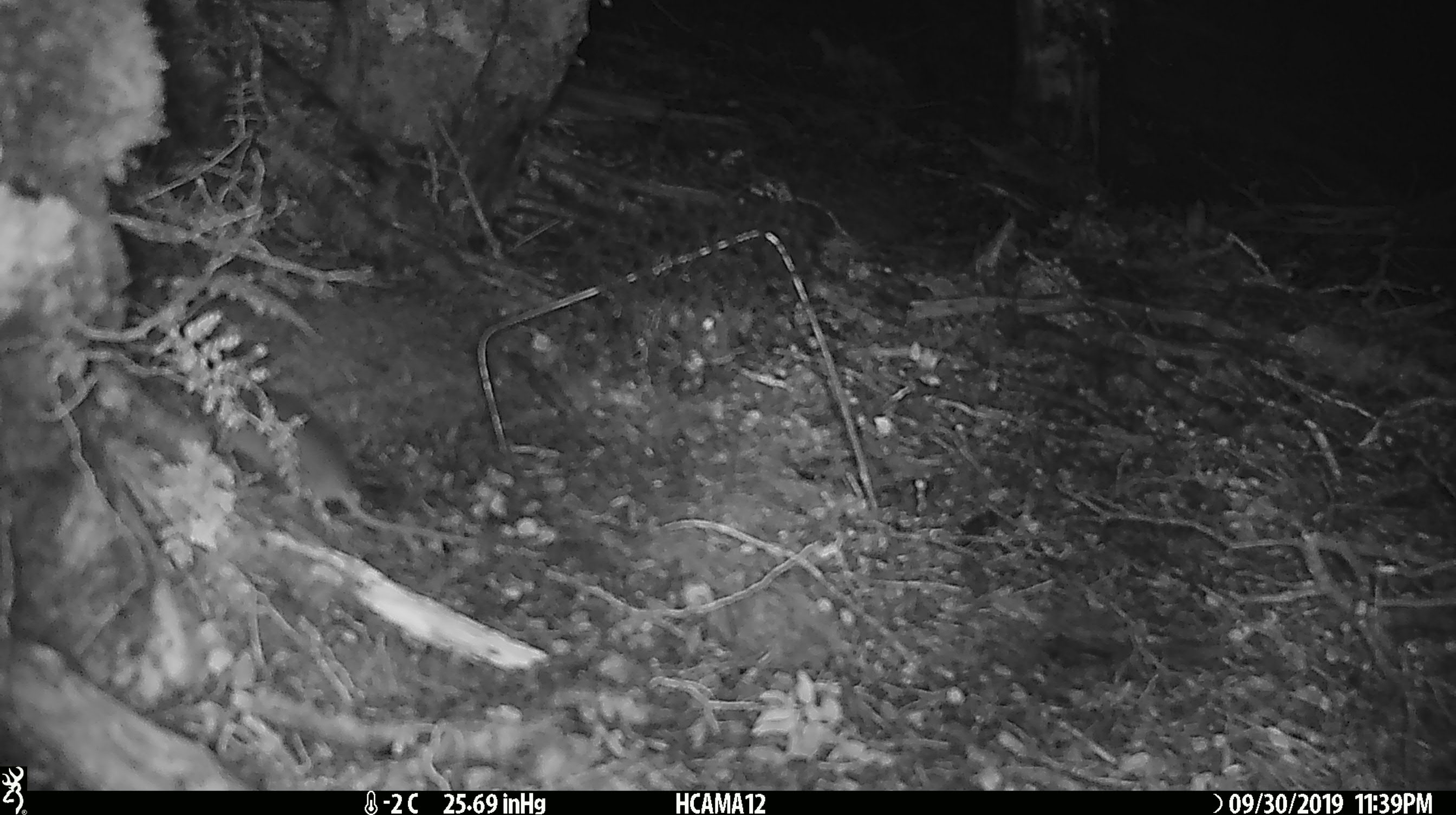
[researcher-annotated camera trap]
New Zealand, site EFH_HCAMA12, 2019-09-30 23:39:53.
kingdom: Animalia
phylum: Chordata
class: Mammalia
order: Rodentia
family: Muridae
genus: Mus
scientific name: Mus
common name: mouse